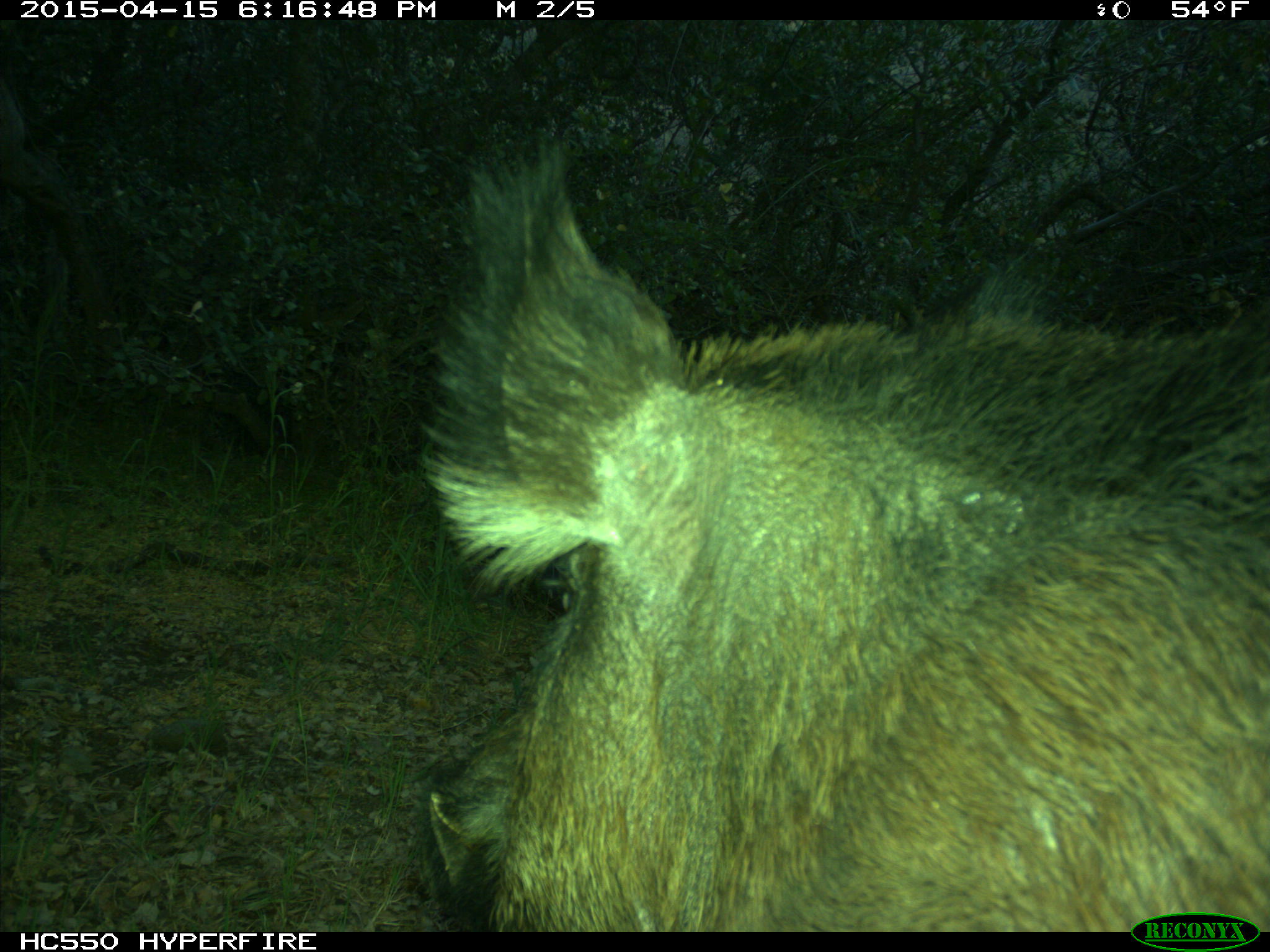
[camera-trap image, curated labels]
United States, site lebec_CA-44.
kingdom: Animalia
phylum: Chordata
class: Mammalia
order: Artiodactyla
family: Suidae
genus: Sus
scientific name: Sus scrofa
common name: wild boar